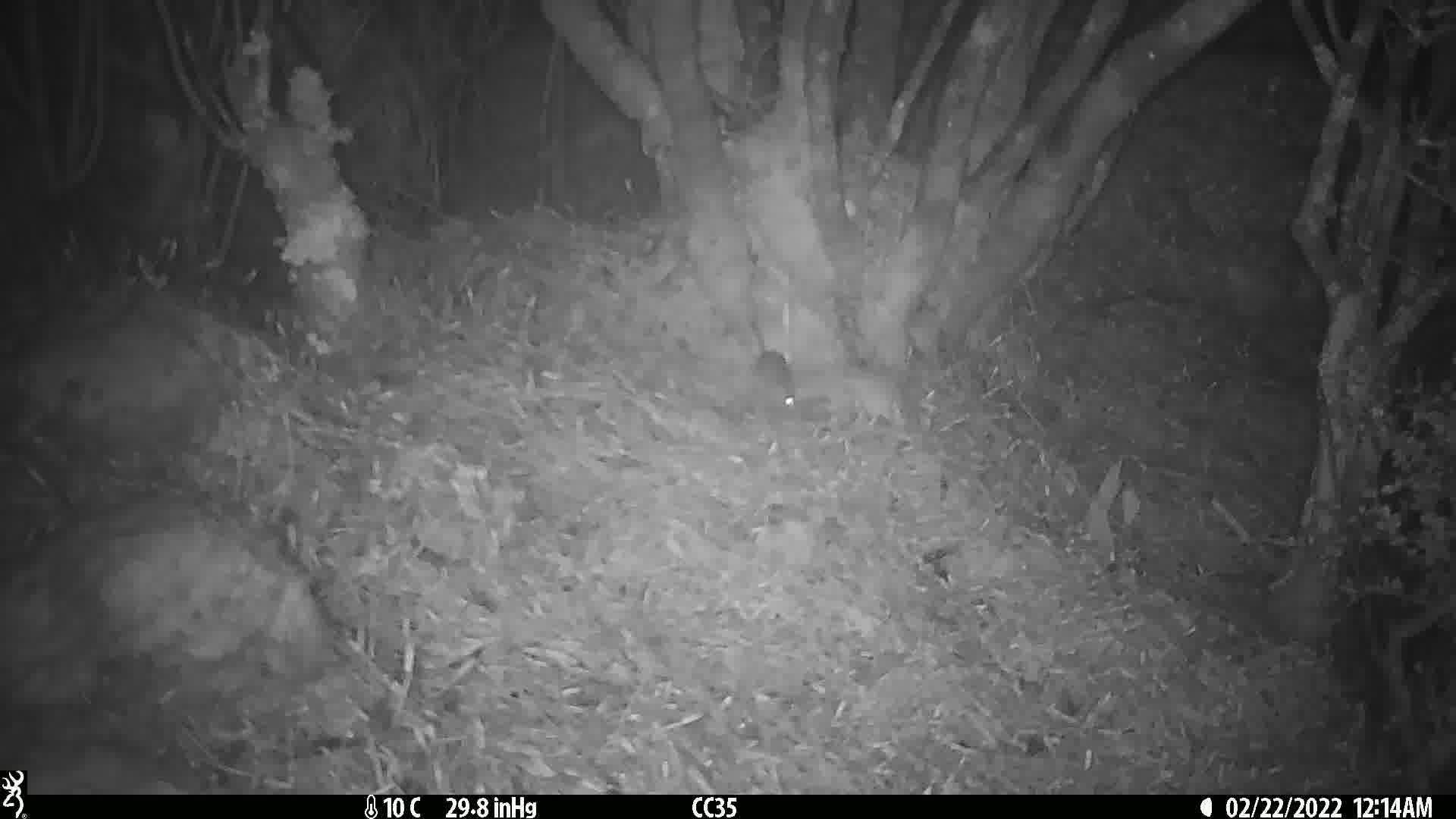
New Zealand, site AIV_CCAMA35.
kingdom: Animalia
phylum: Chordata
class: Mammalia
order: Rodentia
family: Muridae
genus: Mus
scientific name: Mus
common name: mouse